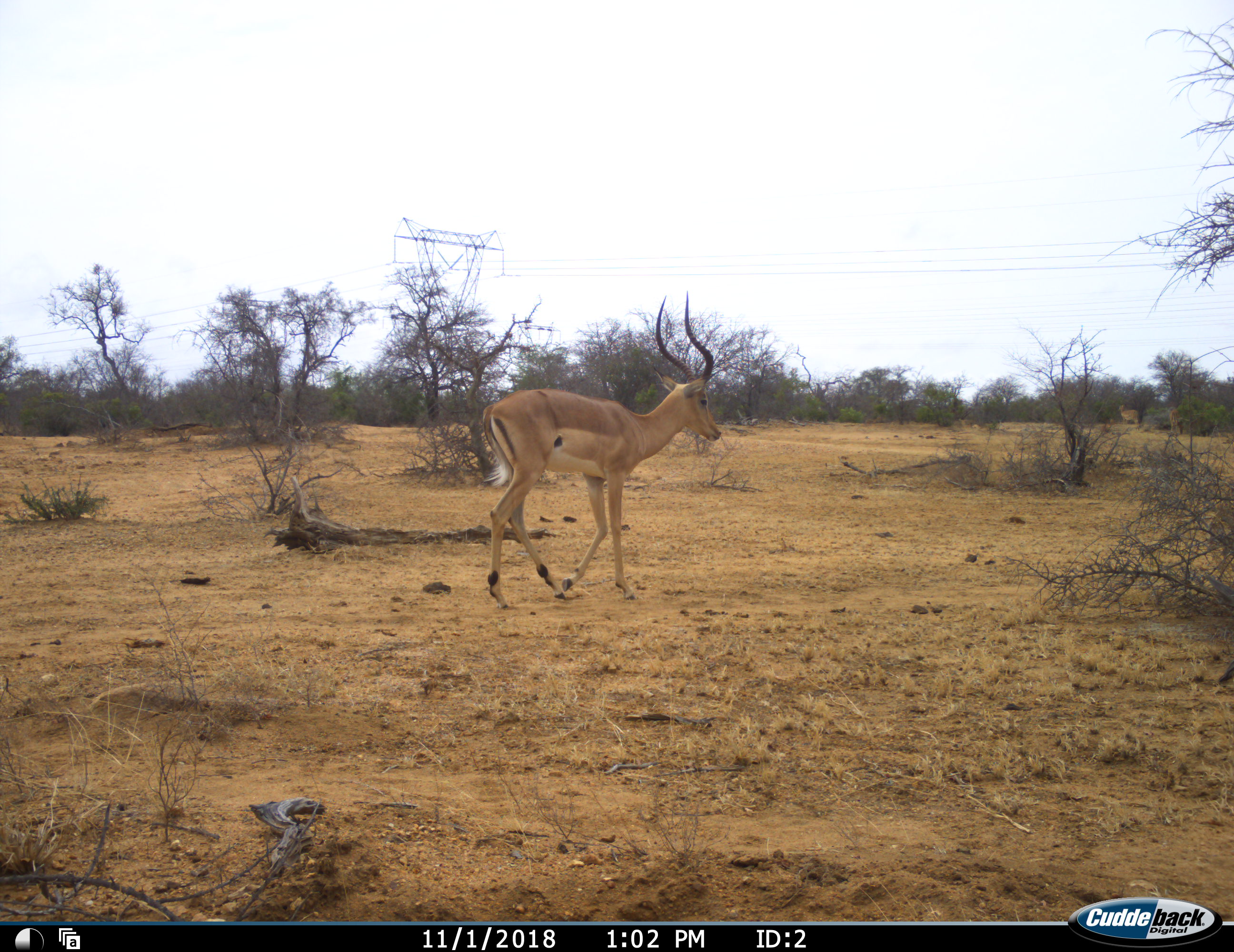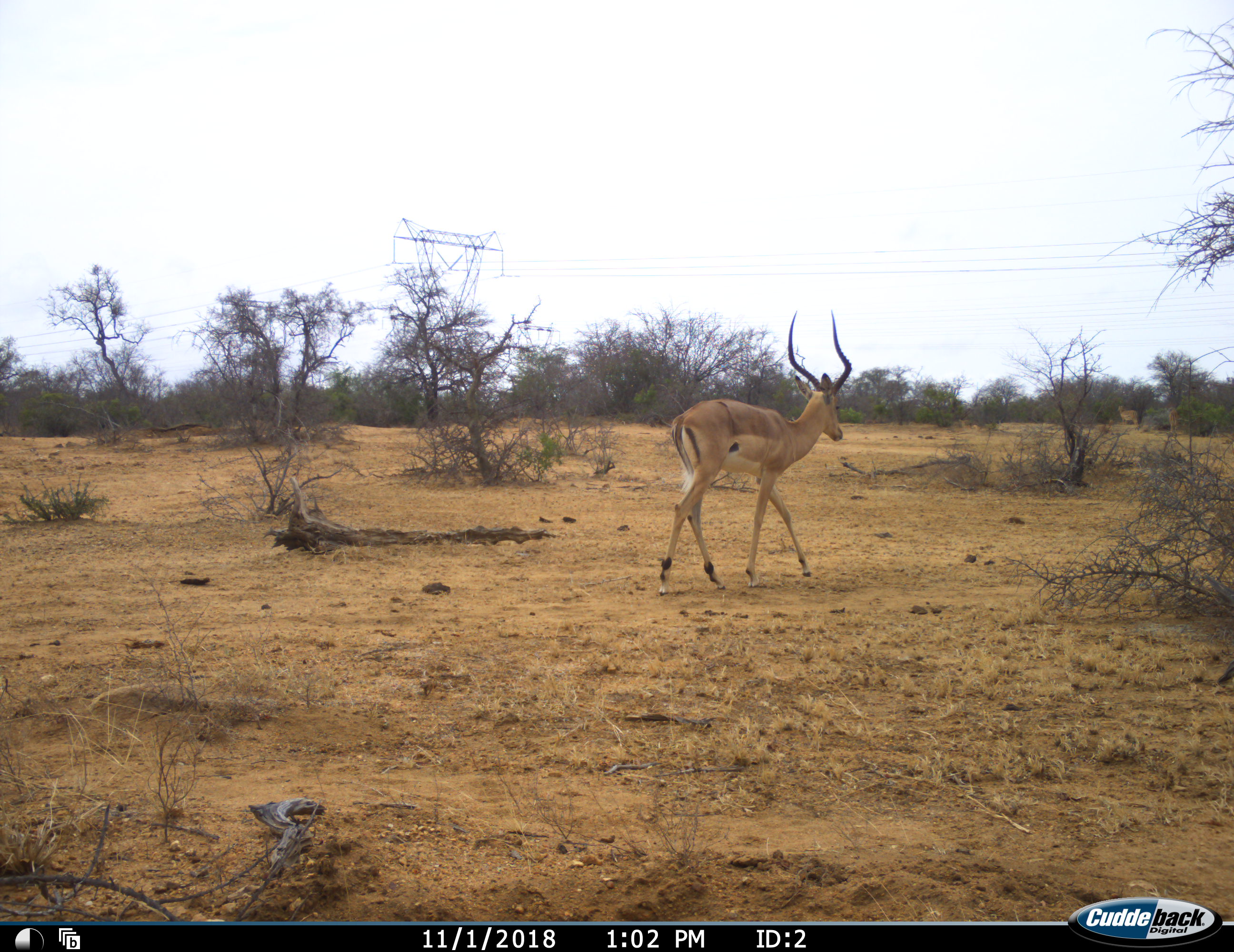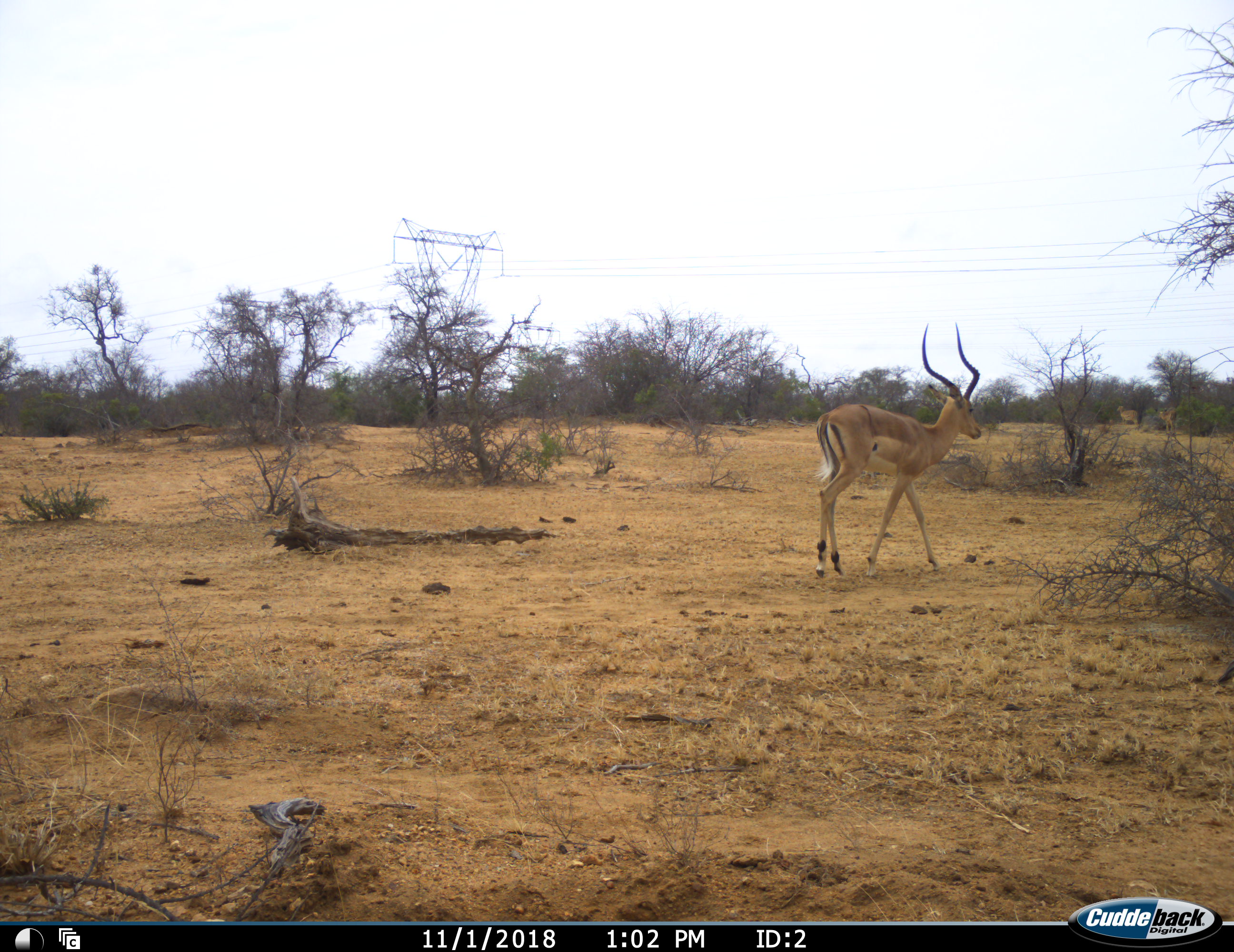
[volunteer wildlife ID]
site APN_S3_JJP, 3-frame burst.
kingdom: Animalia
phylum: Chordata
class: Mammalia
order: Artiodactyla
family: Bovidae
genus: Aepyceros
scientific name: Aepyceros melampus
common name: impala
Impala (Aepyceros melampus), count 1. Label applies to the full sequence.